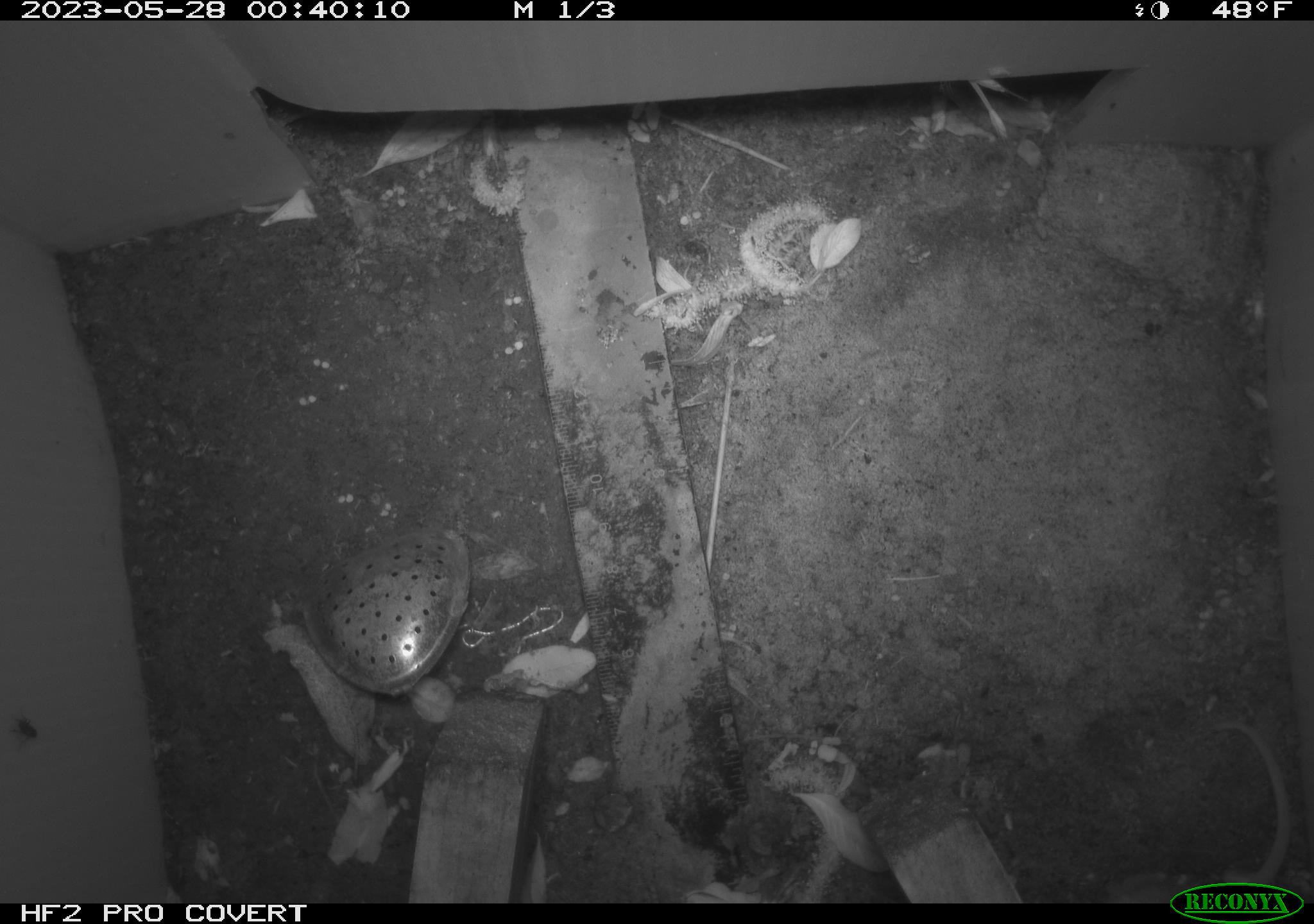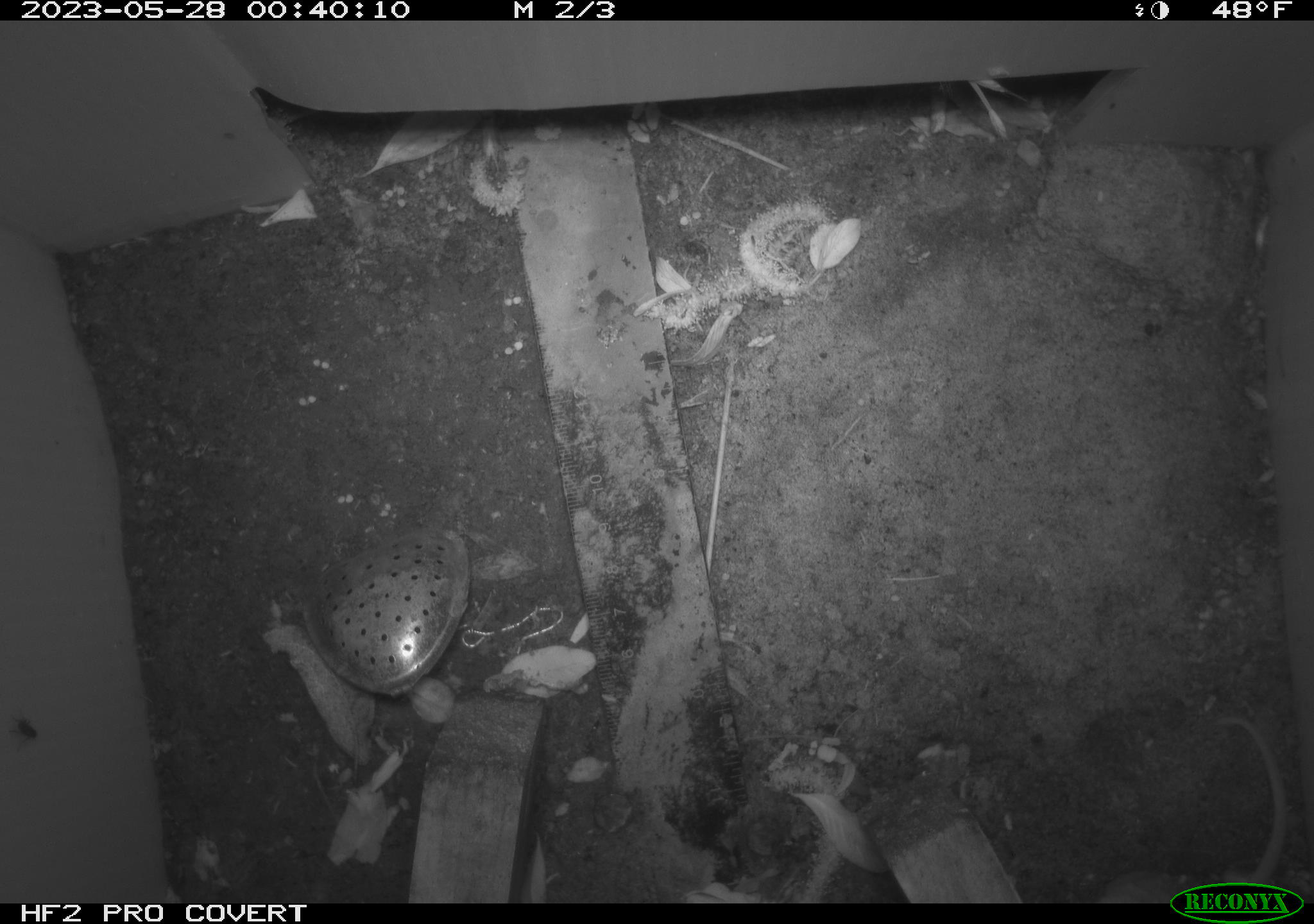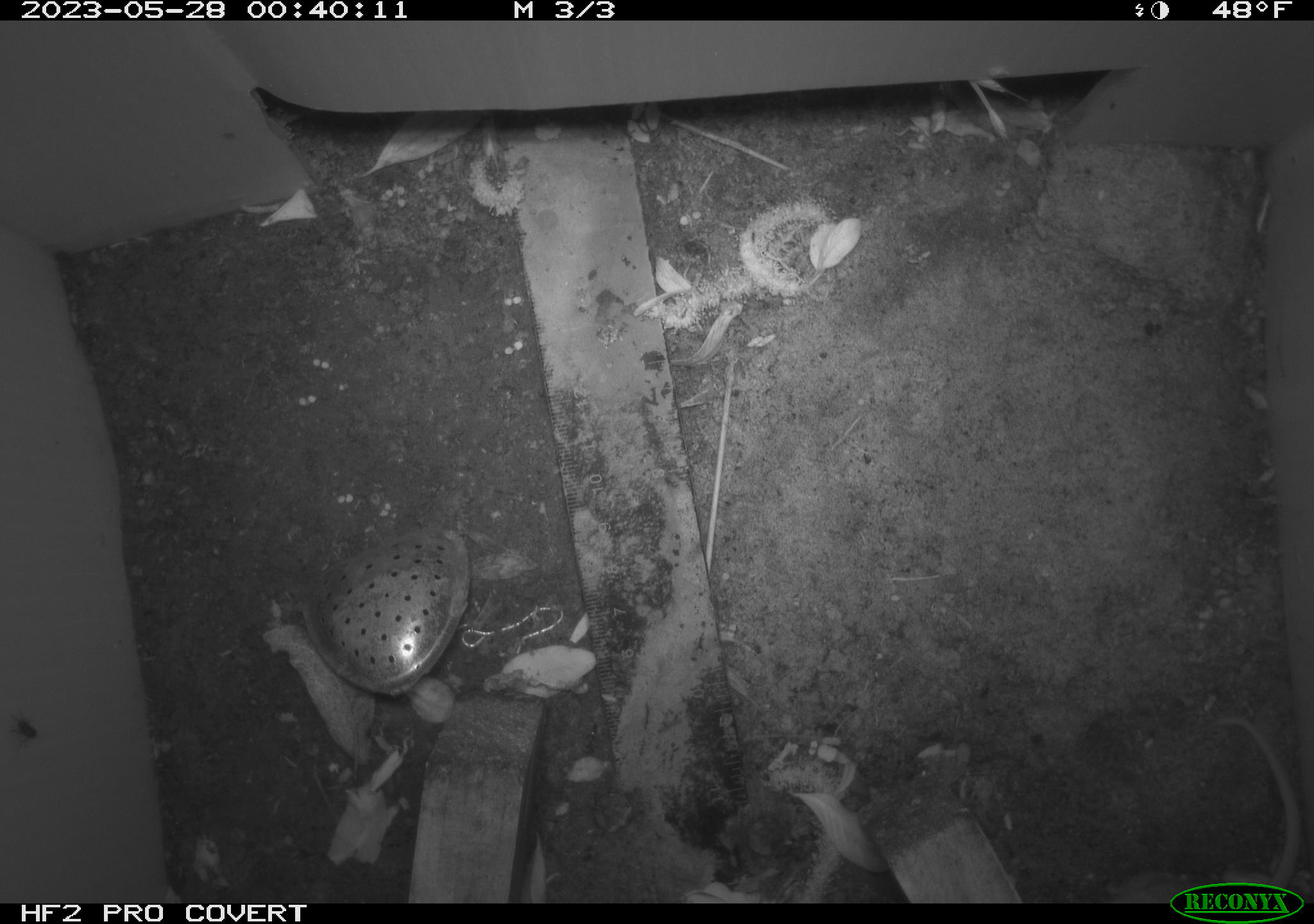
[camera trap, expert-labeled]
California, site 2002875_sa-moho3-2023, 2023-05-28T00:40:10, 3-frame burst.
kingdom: Animalia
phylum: Chordata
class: Mammalia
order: Rodentia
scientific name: Rodentia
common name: mouse species